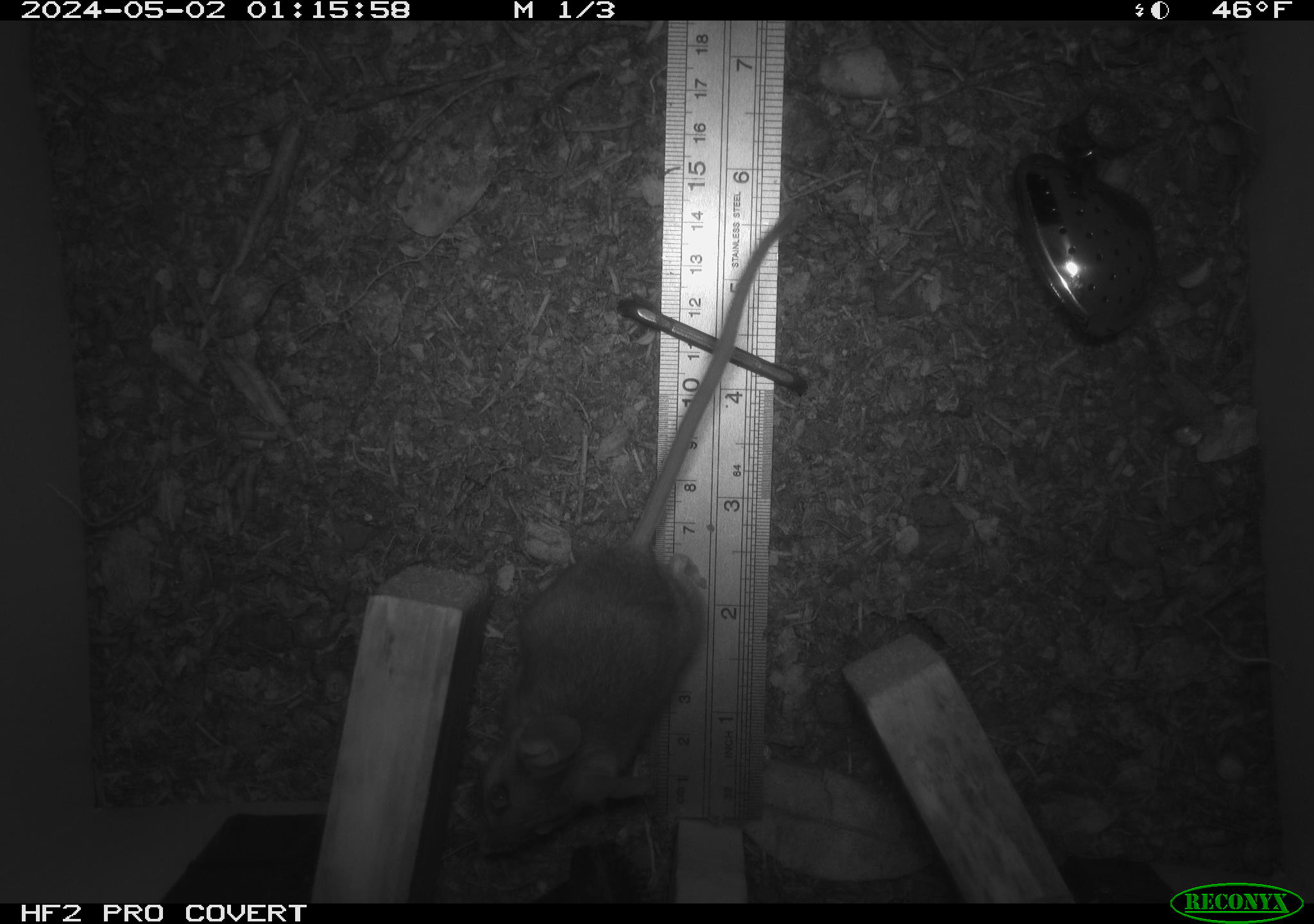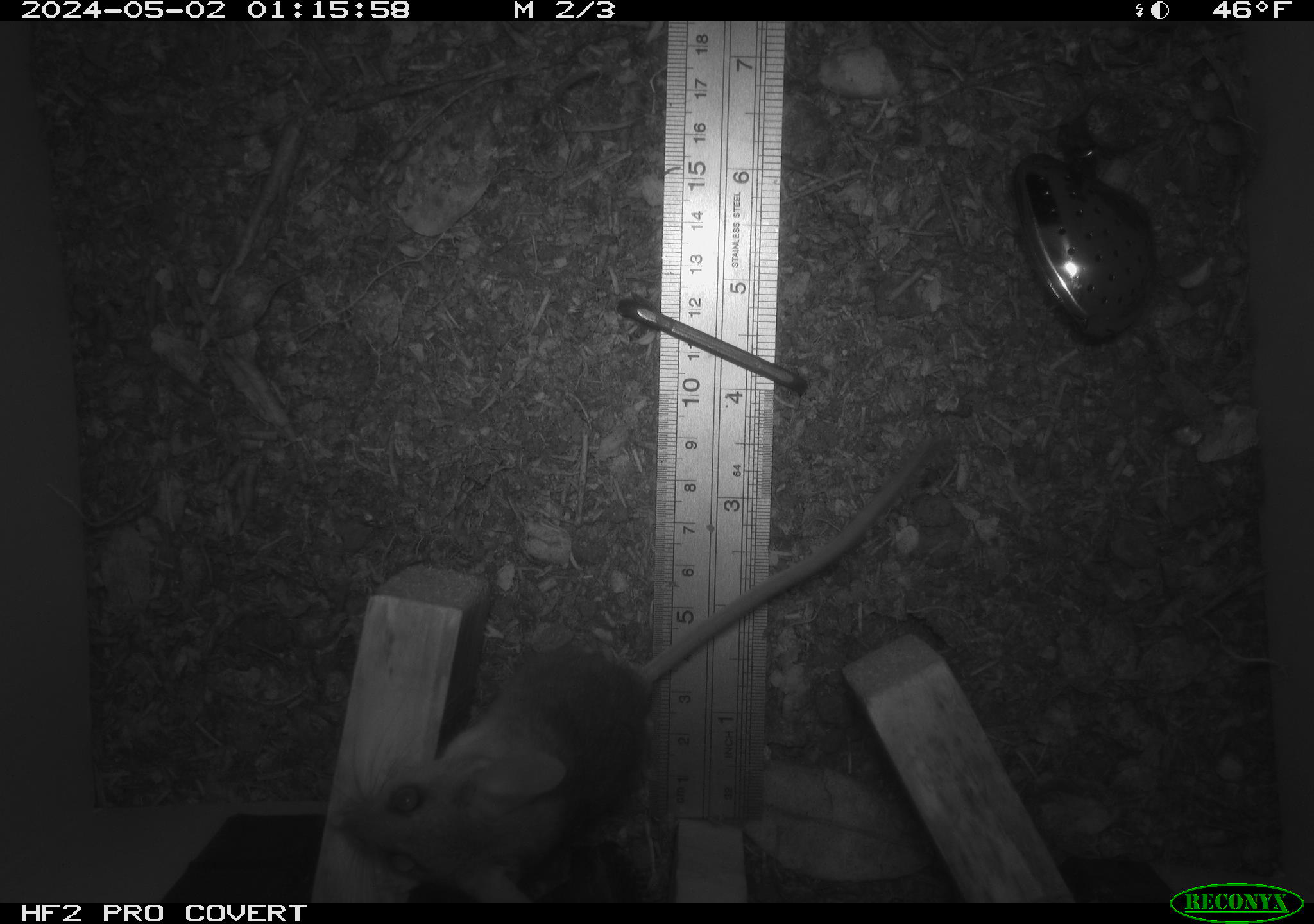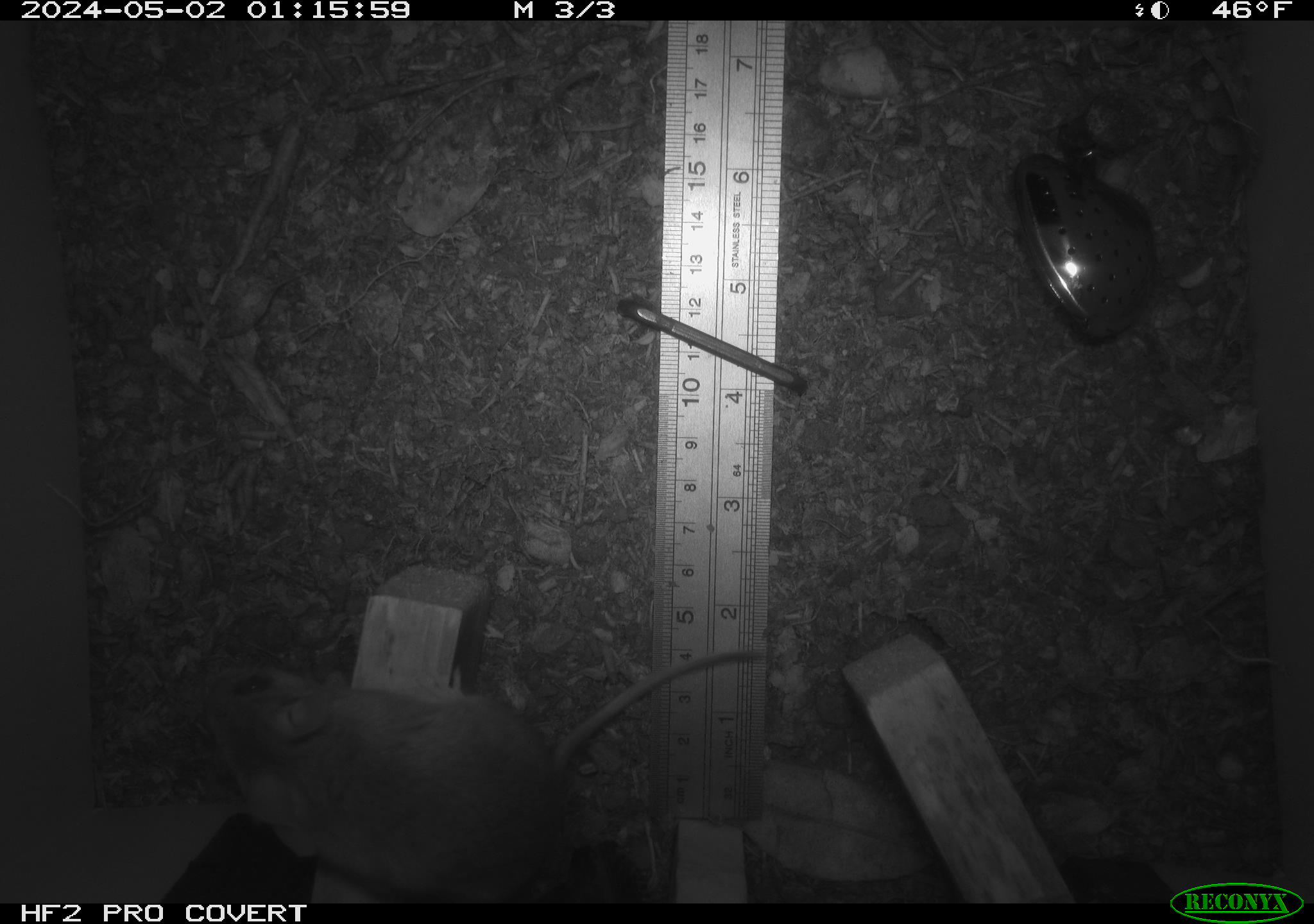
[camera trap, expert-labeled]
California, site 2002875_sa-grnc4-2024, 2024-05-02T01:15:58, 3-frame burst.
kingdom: Animalia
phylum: Chordata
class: Mammalia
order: Rodentia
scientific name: Rodentia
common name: rodent